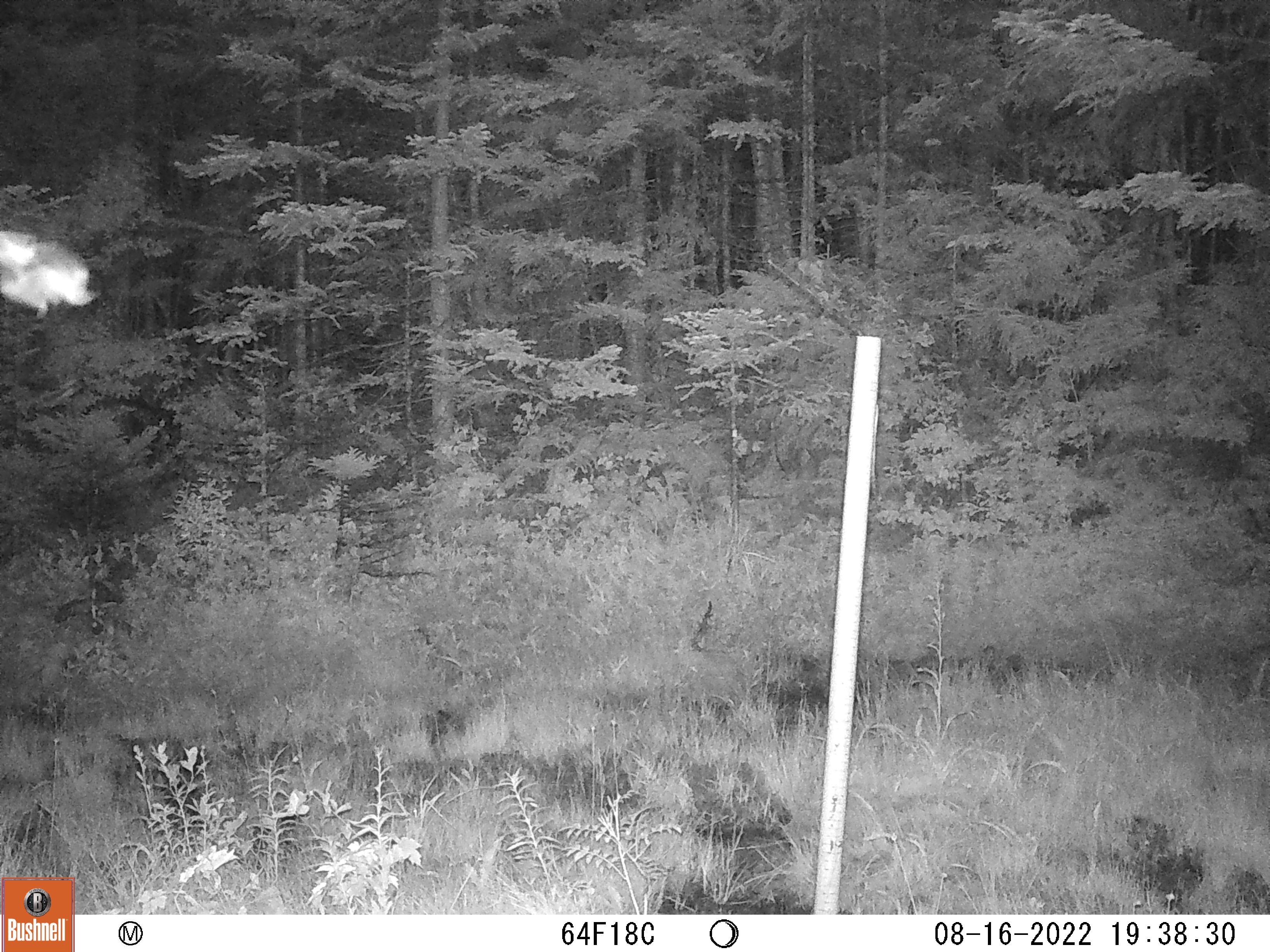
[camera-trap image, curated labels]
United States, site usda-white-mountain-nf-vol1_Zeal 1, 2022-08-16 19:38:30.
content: unidentified animal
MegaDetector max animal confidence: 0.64